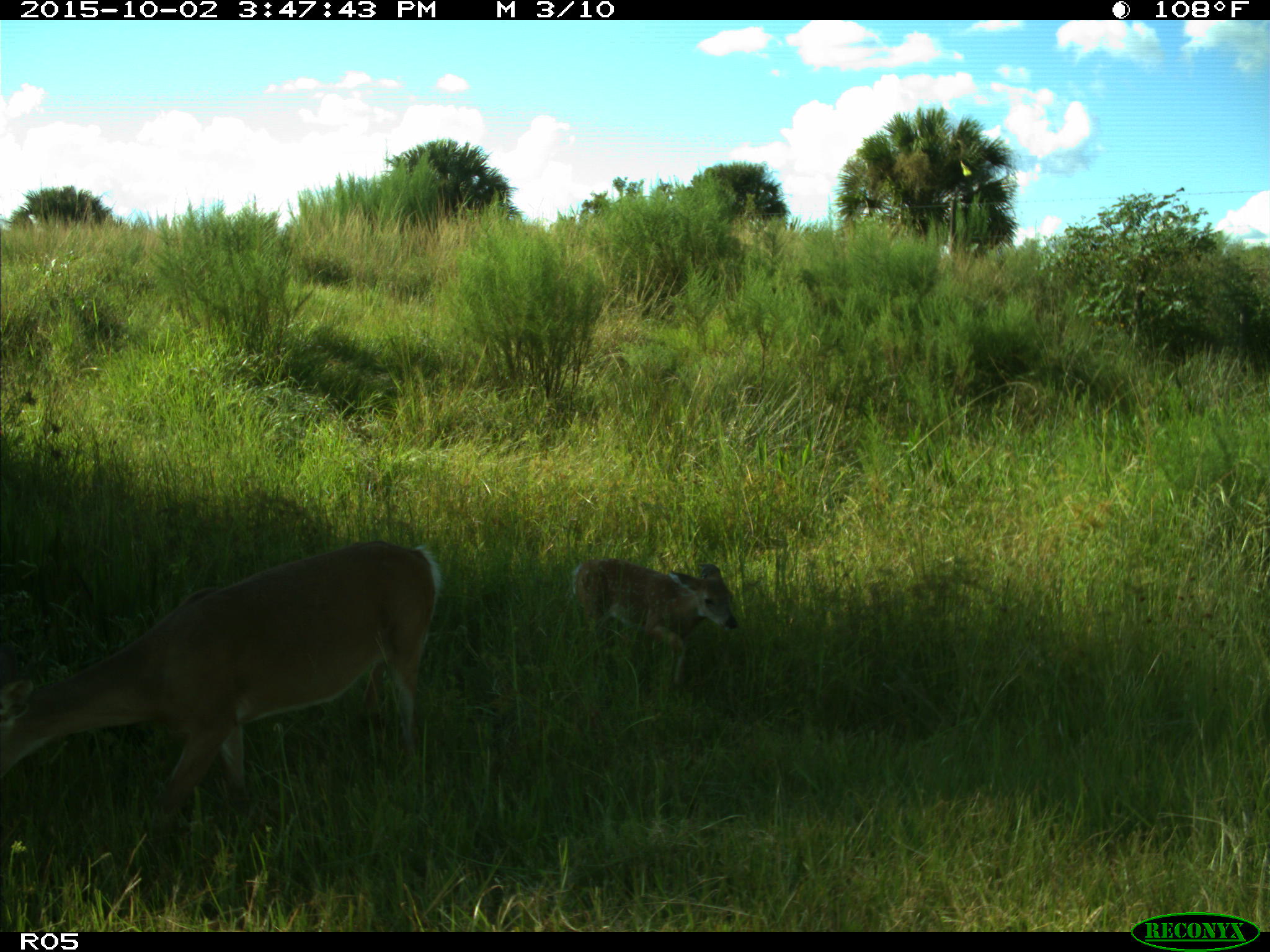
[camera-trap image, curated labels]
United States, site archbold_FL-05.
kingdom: Animalia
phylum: Chordata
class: Mammalia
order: Artiodactyla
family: Cervidae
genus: Odocoileus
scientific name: Odocoileus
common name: deer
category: unidentified deer